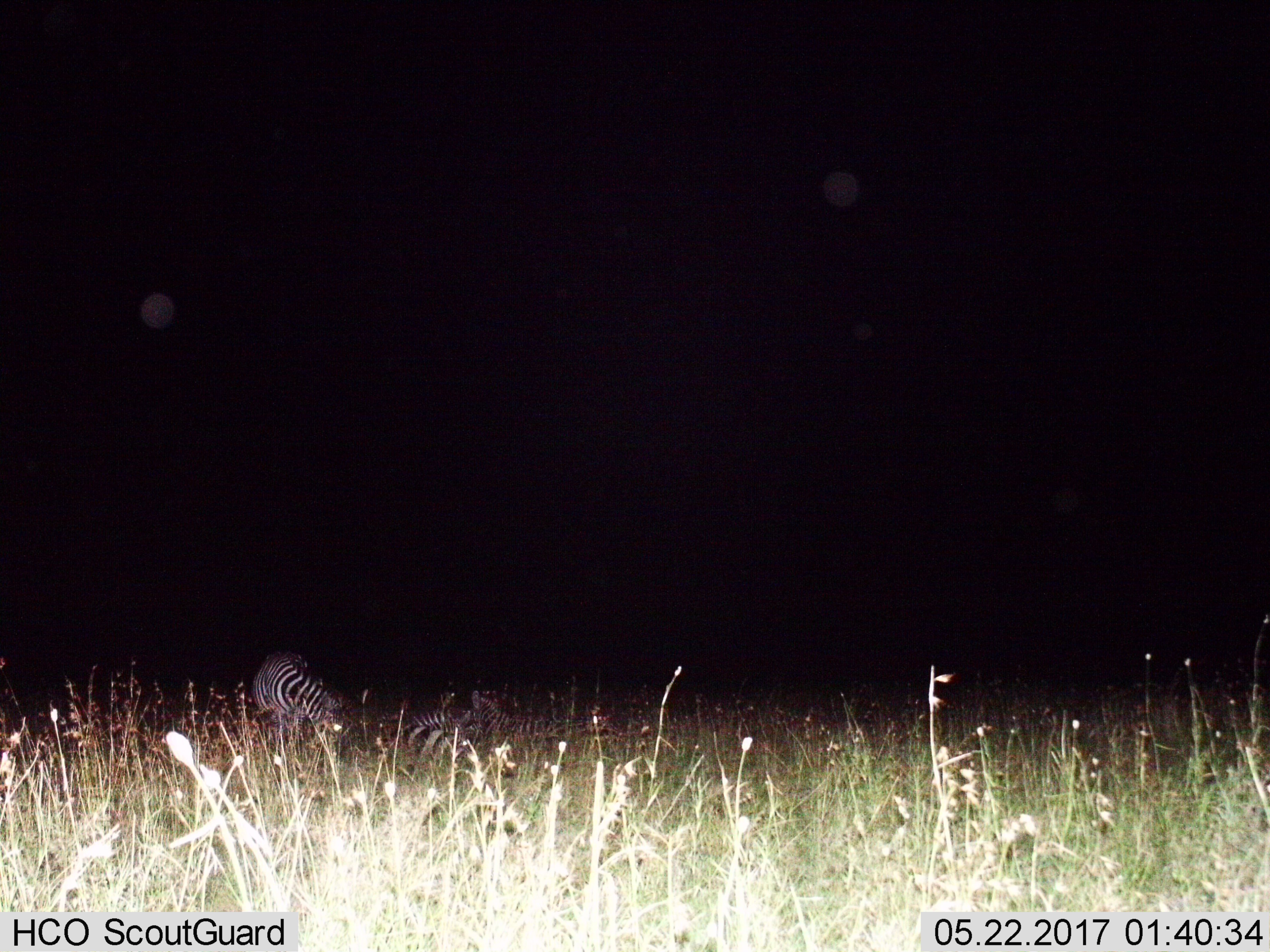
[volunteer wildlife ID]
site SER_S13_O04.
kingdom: Animalia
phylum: Chordata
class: Mammalia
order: Perissodactyla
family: Equidae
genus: Equus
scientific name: Equus quagga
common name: plains zebra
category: zebraplains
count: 3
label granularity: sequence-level